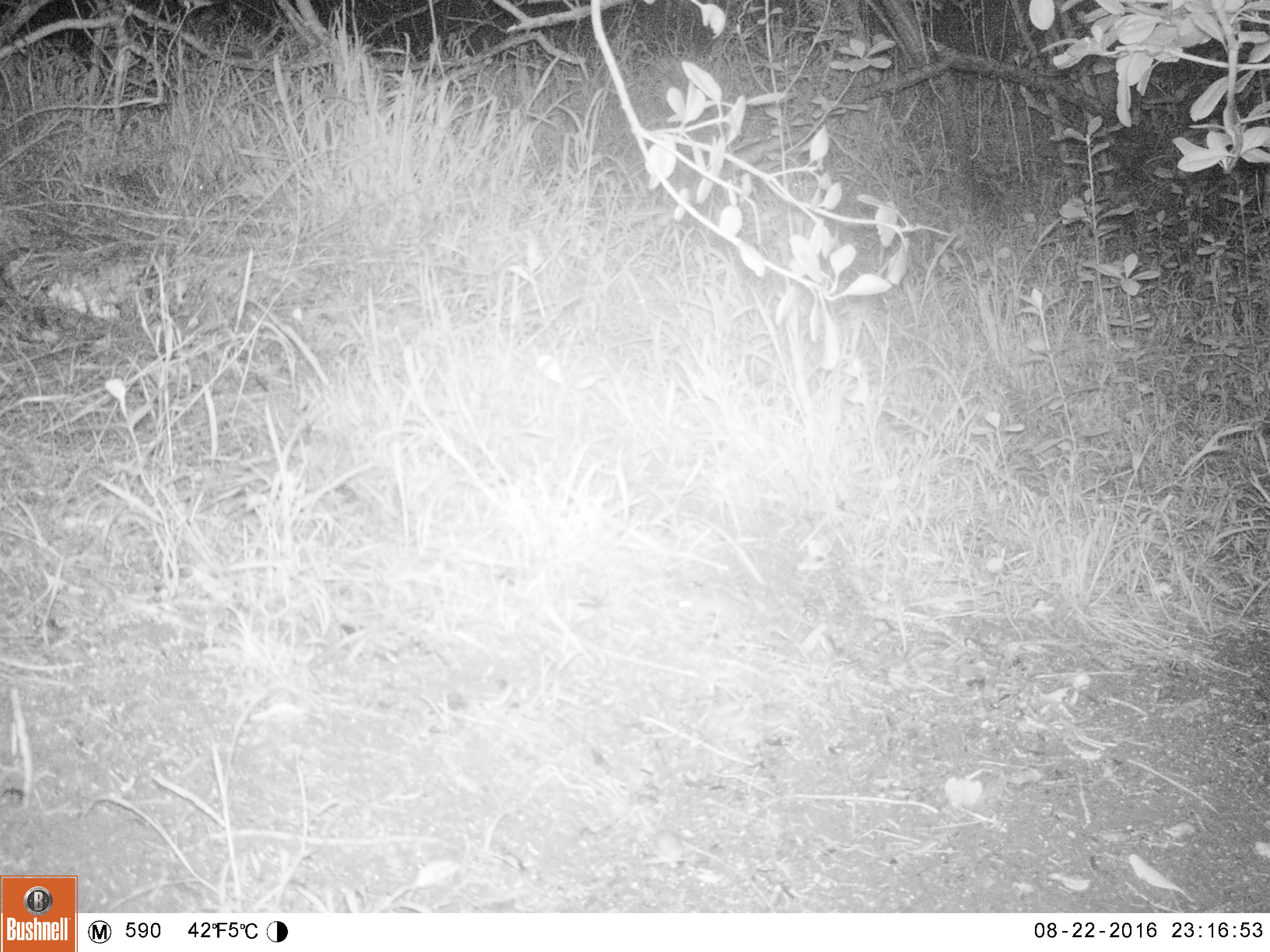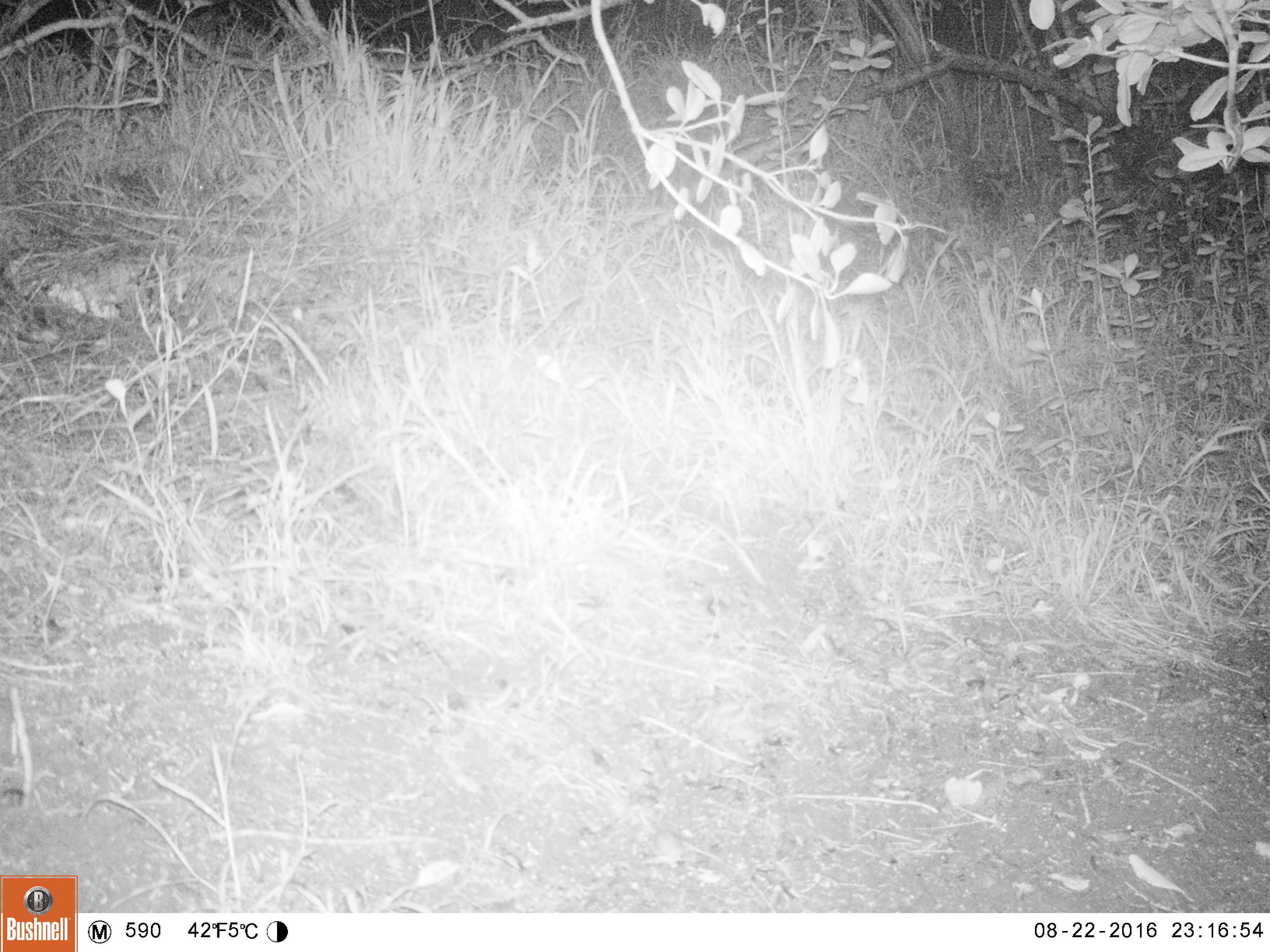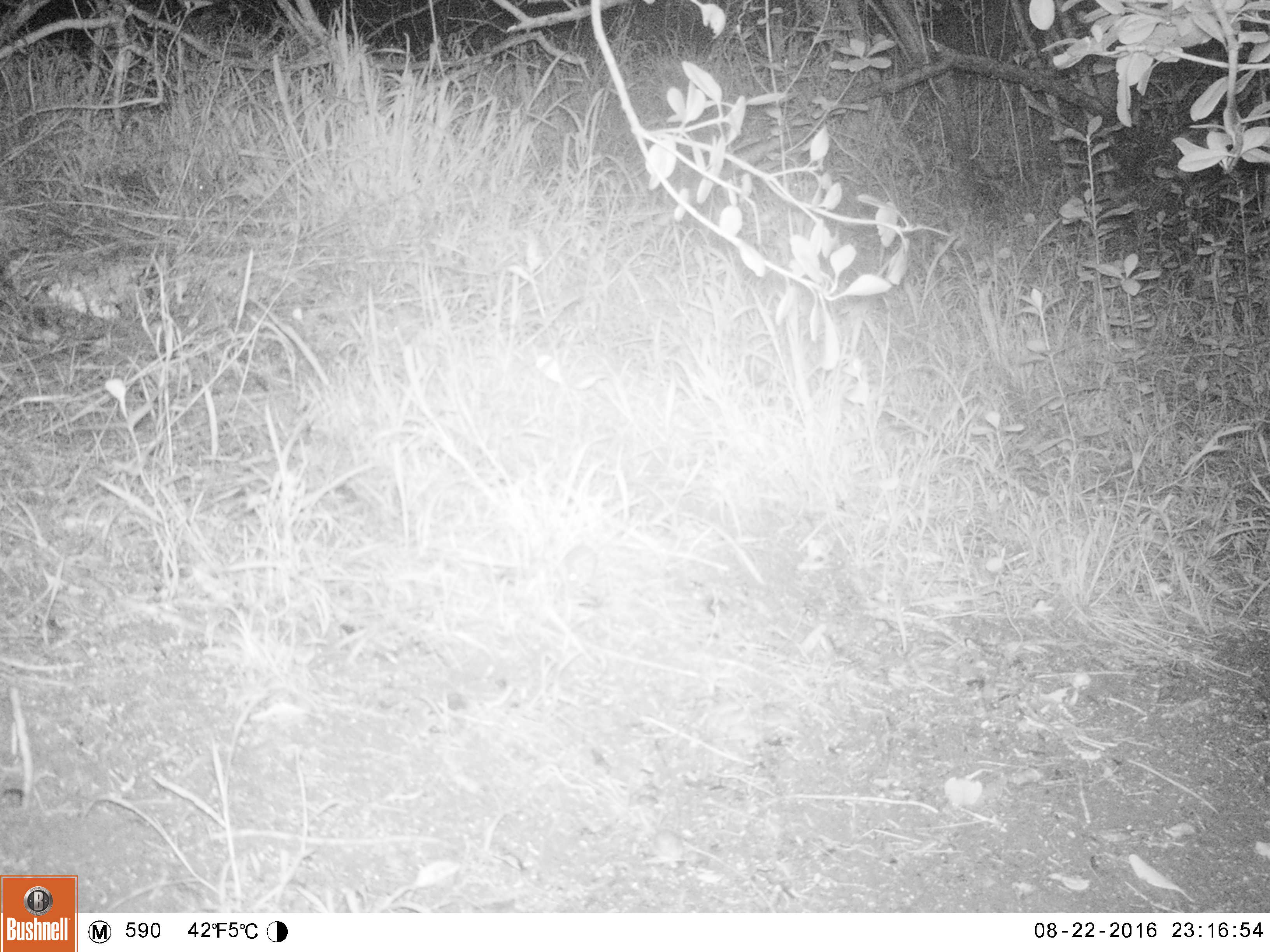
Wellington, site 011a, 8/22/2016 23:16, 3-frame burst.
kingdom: Animalia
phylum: Chordata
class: Mammalia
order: Rodentia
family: Muridae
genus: Mus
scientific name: Mus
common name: mouse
Mouse (Mus).